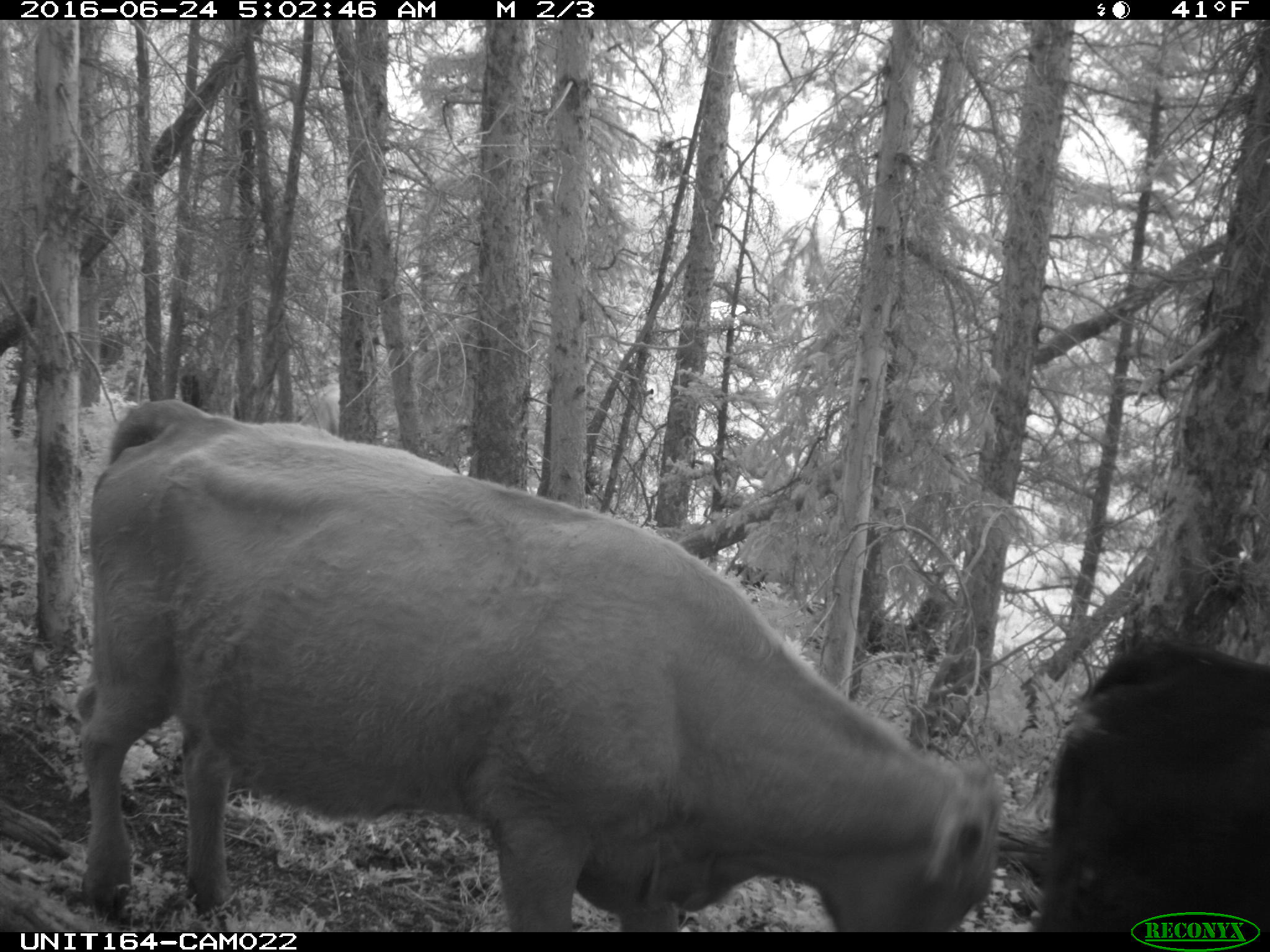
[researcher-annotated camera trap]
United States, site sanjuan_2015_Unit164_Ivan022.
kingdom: Animalia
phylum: Chordata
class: Mammalia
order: Artiodactyla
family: Bovidae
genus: Bos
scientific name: Bos taurus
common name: domestic cow